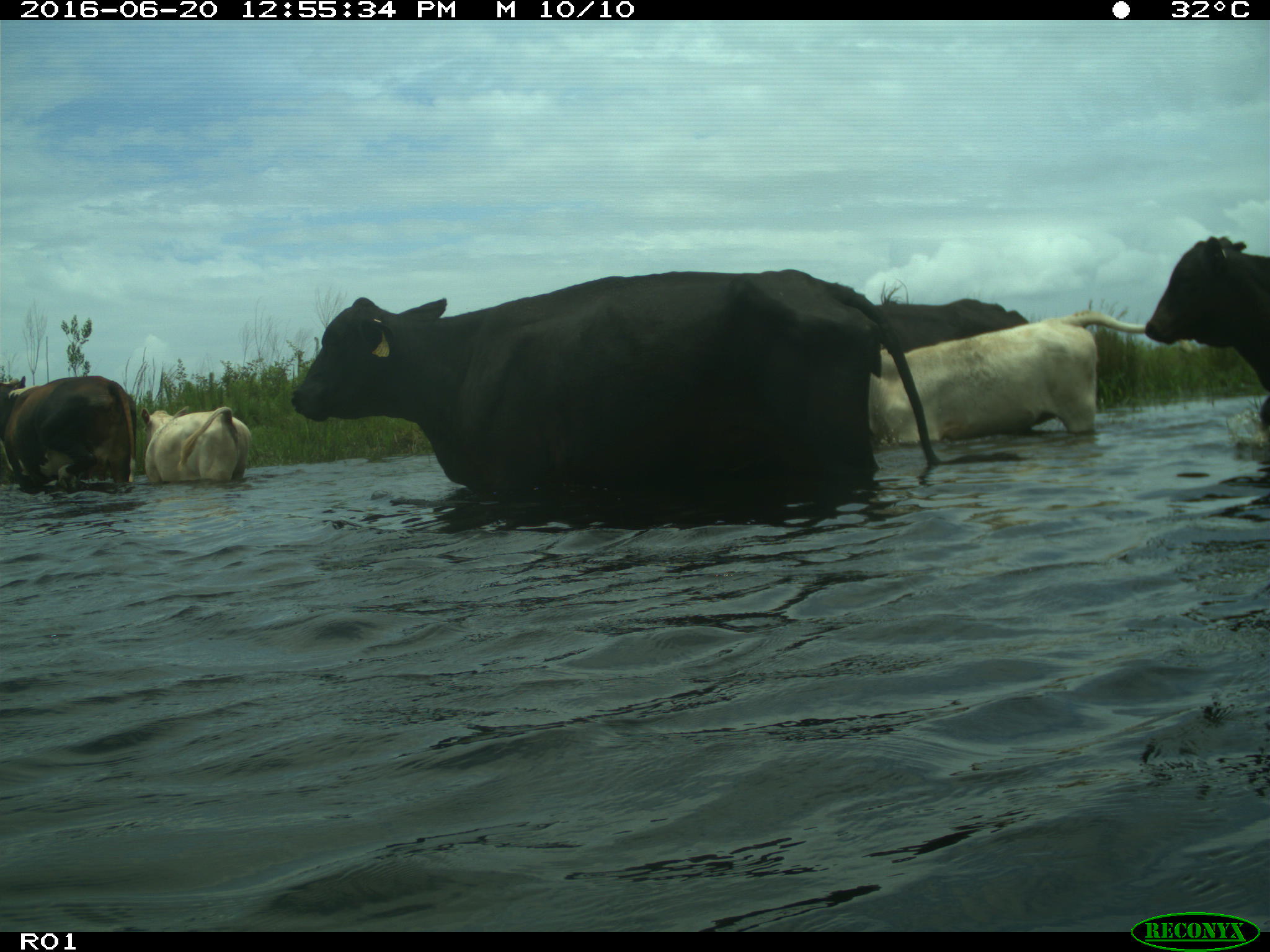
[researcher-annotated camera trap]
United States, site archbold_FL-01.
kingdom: Animalia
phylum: Chordata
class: Mammalia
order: Artiodactyla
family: Bovidae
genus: Bos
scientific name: Bos taurus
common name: domestic cow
Bos taurus (domestic cow).